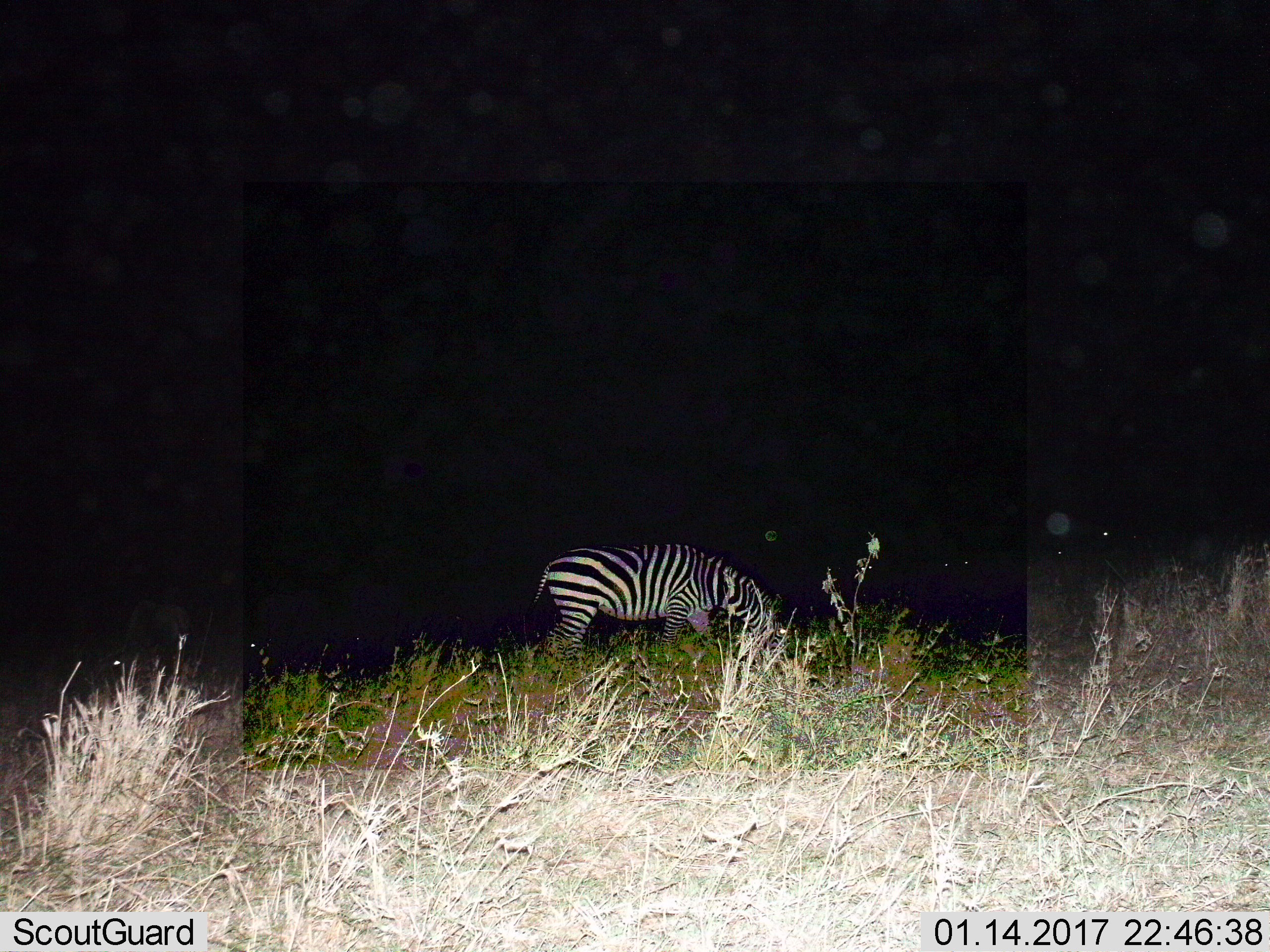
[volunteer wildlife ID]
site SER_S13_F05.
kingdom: Animalia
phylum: Chordata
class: Mammalia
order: Perissodactyla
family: Equidae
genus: Equus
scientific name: Equus quagga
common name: plains zebra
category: zebraplains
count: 1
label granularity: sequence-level